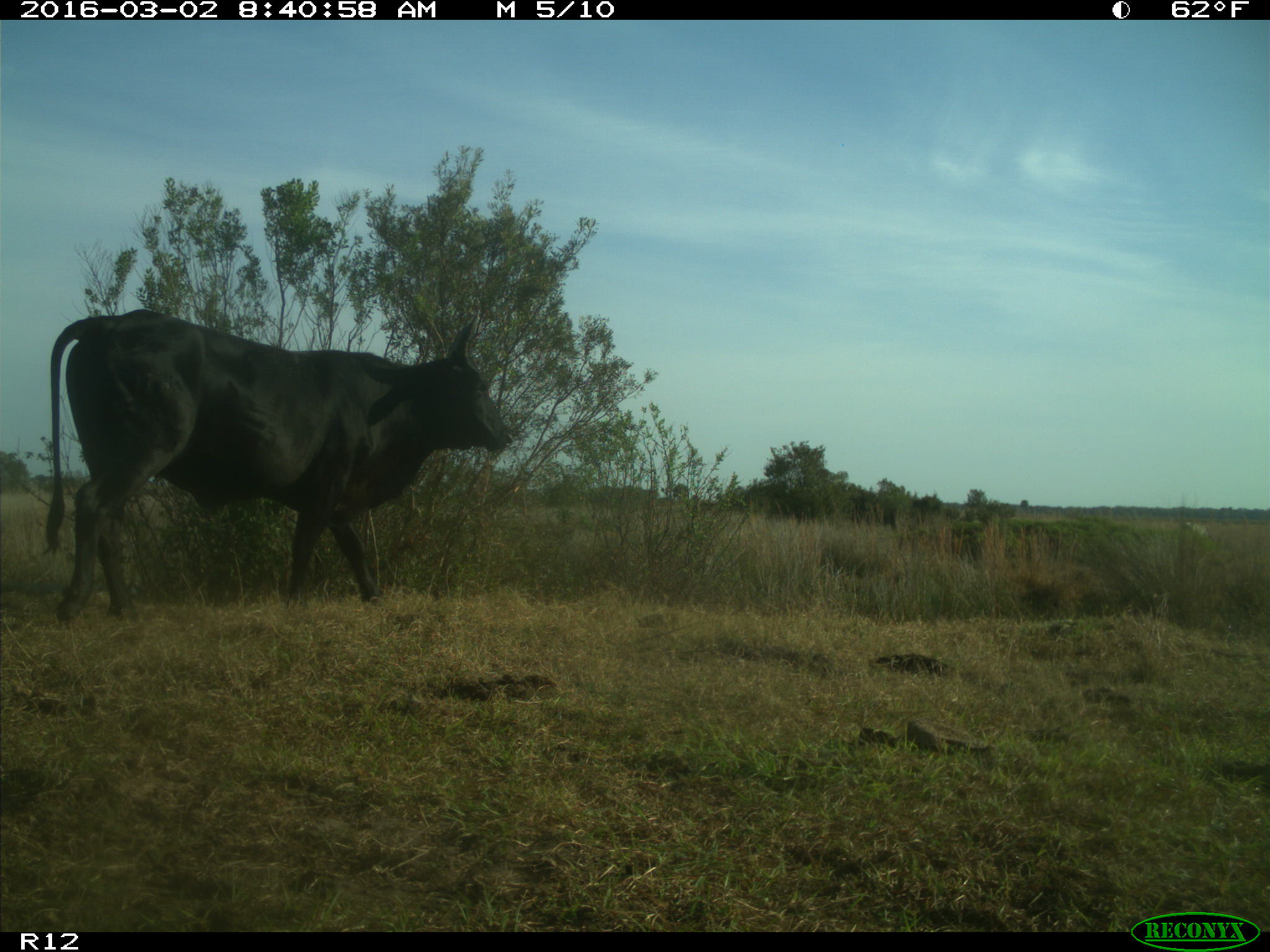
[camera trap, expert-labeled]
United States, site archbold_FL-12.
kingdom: Animalia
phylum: Chordata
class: Mammalia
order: Artiodactyla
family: Bovidae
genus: Bos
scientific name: Bos taurus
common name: domestic cow